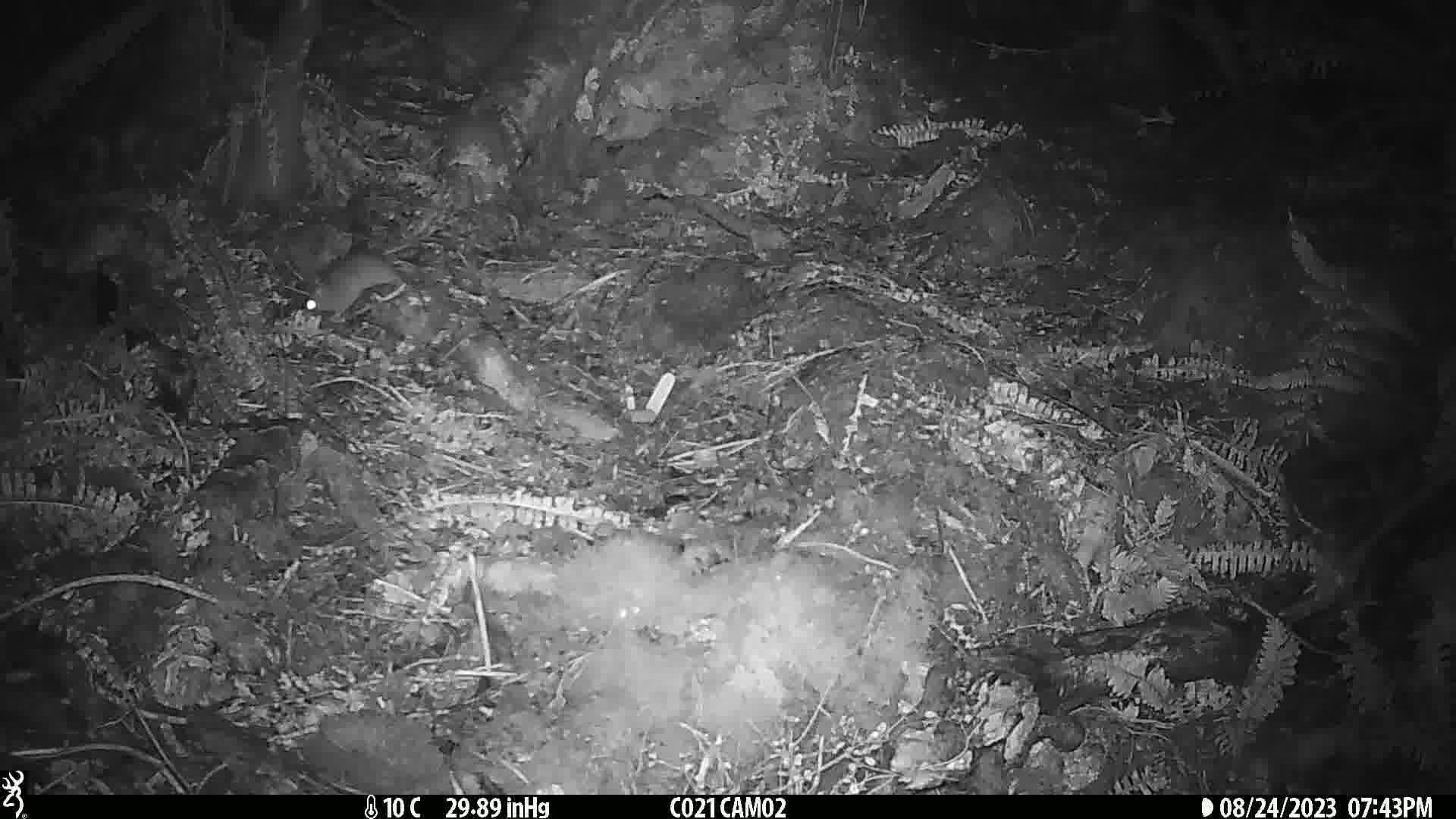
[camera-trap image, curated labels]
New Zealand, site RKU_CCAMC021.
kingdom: Animalia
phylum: Chordata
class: Mammalia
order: Rodentia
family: Muridae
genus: Rattus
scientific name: Rattus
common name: rat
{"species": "rat (Rattus)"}